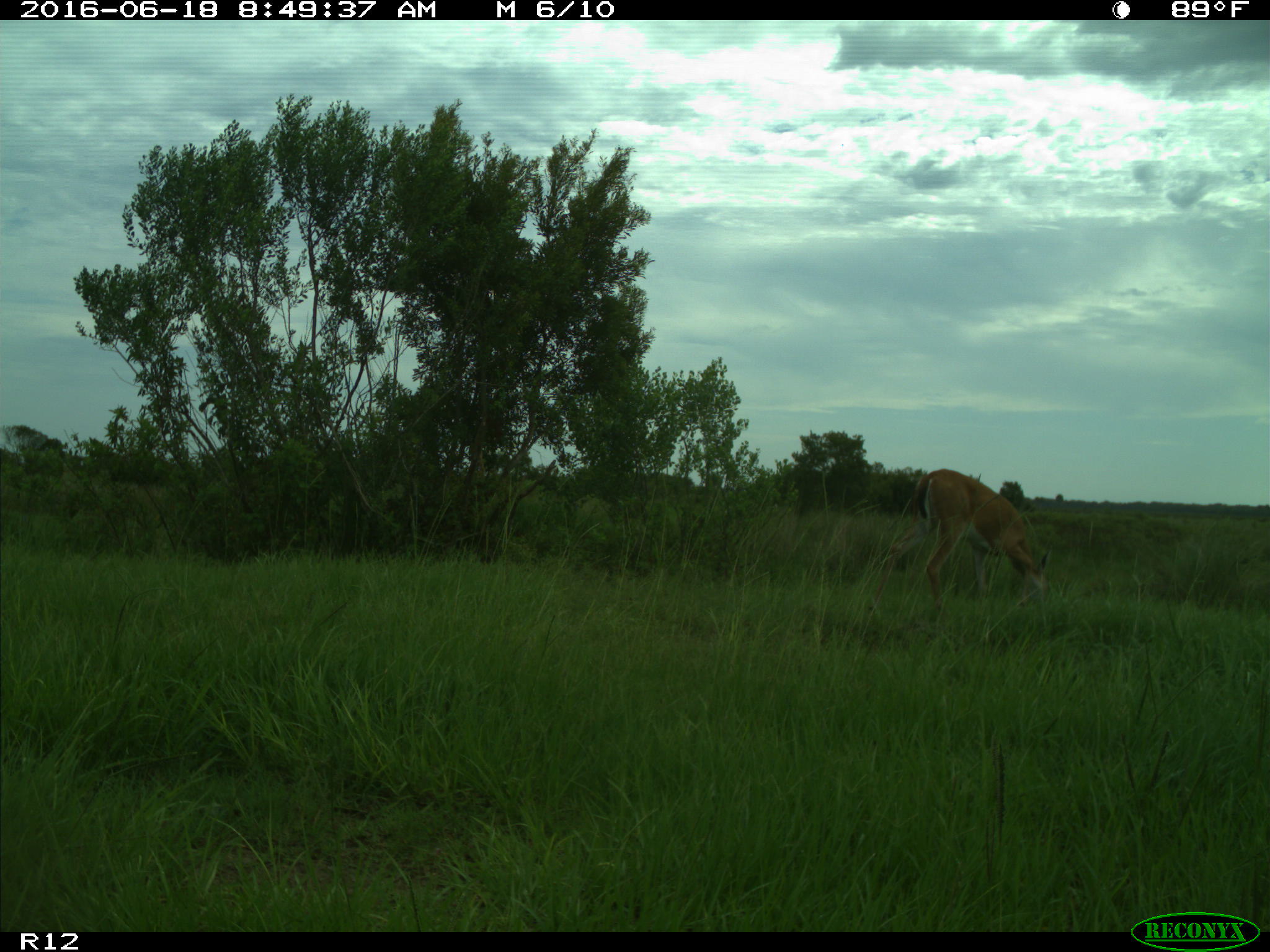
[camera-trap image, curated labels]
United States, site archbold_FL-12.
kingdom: Animalia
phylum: Chordata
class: Mammalia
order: Artiodactyla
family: Cervidae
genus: Odocoileus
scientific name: Odocoileus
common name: deer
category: unidentified deer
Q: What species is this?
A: Unidentified deer (deer) (Odocoileus).